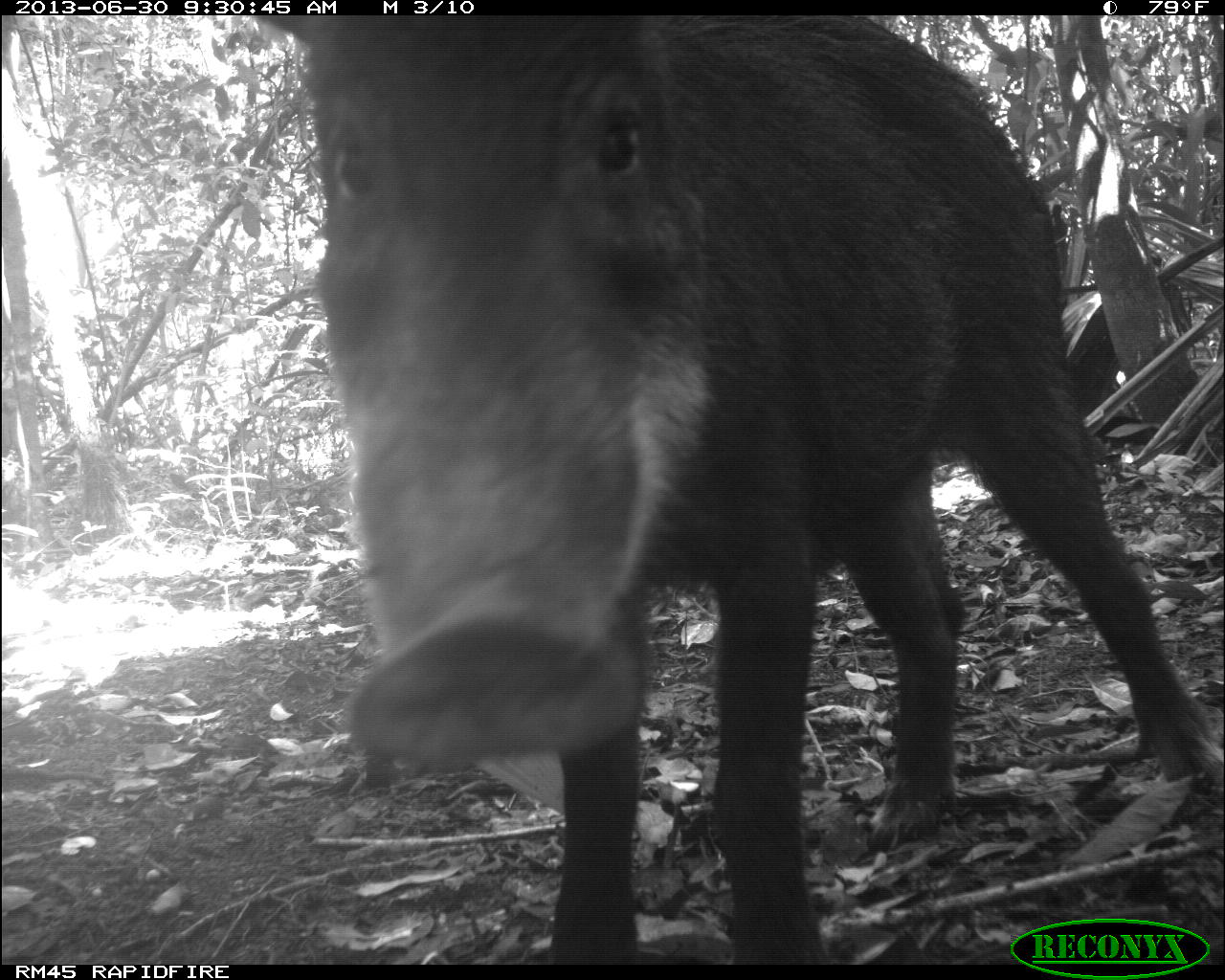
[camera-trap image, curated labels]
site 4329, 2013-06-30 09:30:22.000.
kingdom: Animalia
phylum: Chordata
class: Mammalia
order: Artiodactyla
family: Tayassuidae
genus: Tayassu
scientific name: Tayassu pecari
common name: white-lipped peccary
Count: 5.